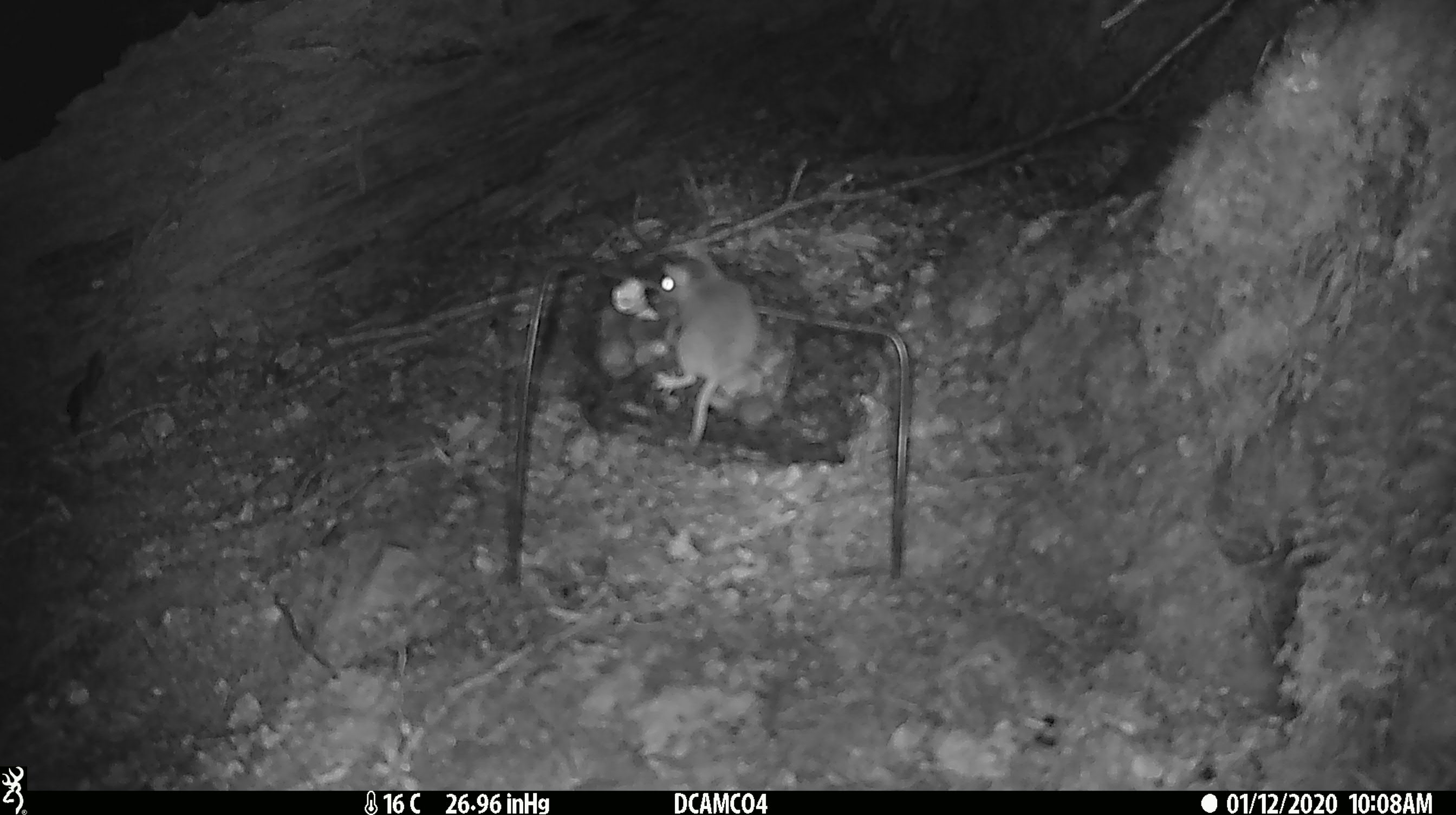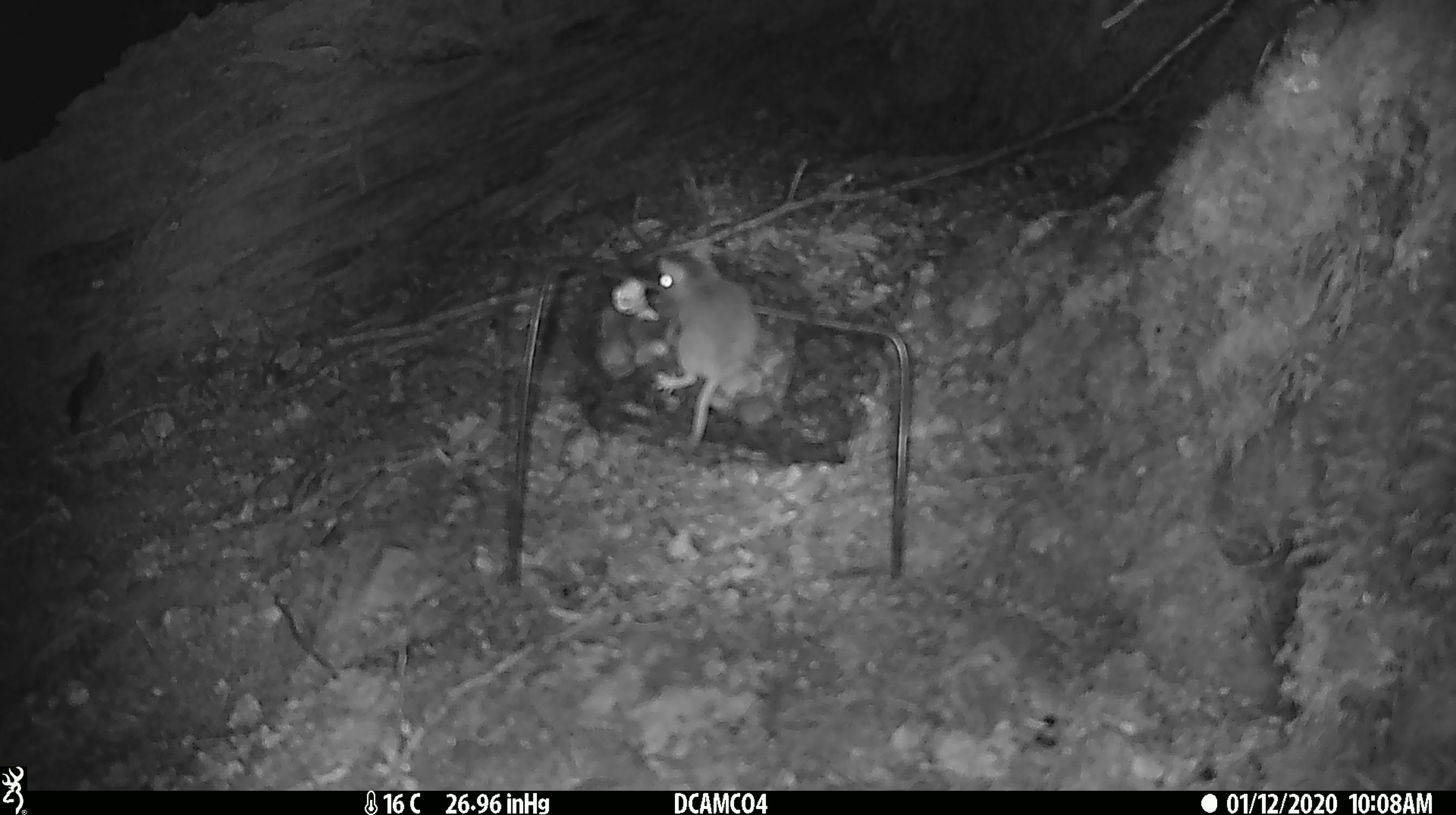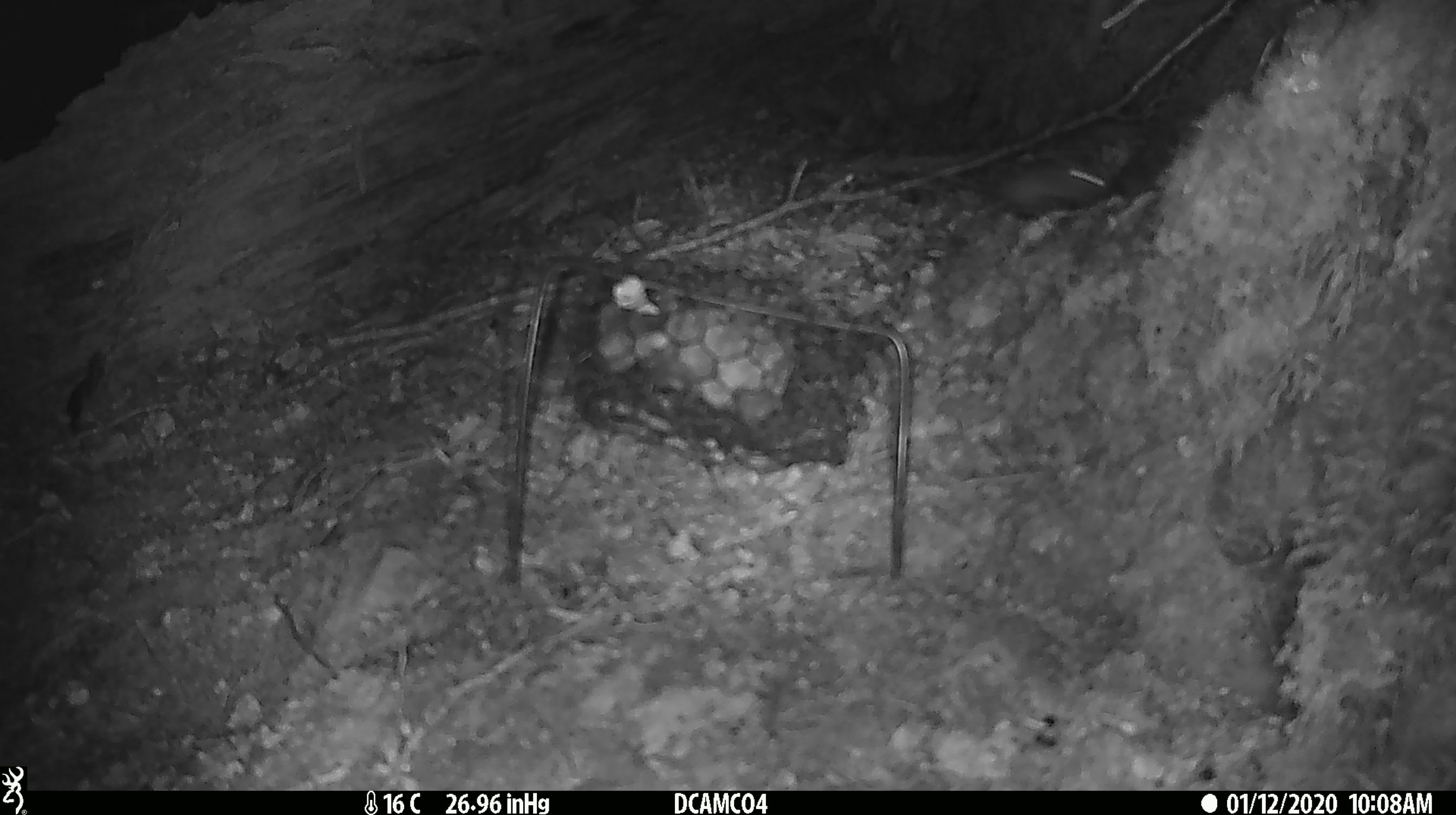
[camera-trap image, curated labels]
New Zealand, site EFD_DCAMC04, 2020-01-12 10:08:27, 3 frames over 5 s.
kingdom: Animalia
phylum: Chordata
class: Mammalia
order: Rodentia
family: Muridae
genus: Mus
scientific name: Mus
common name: mouse